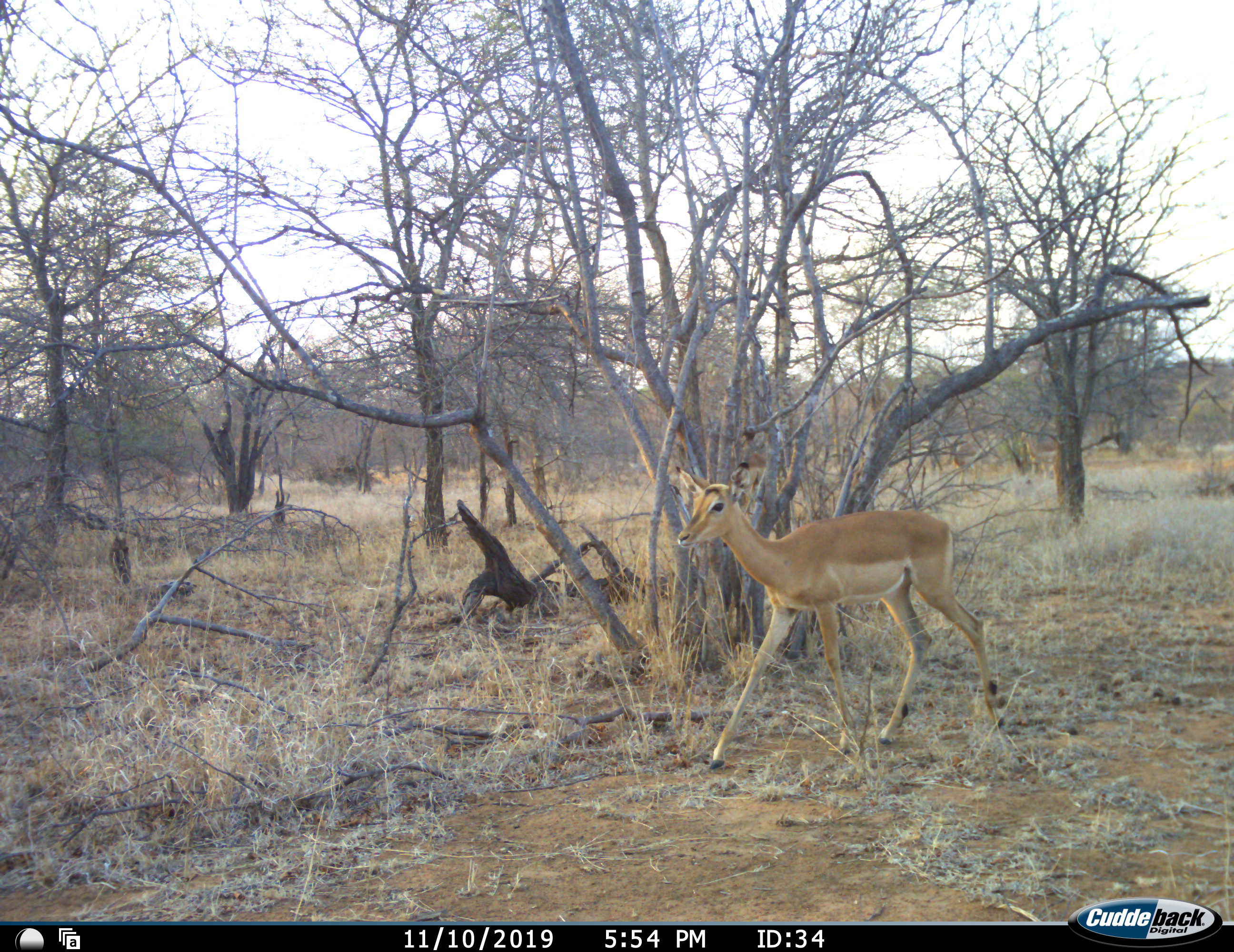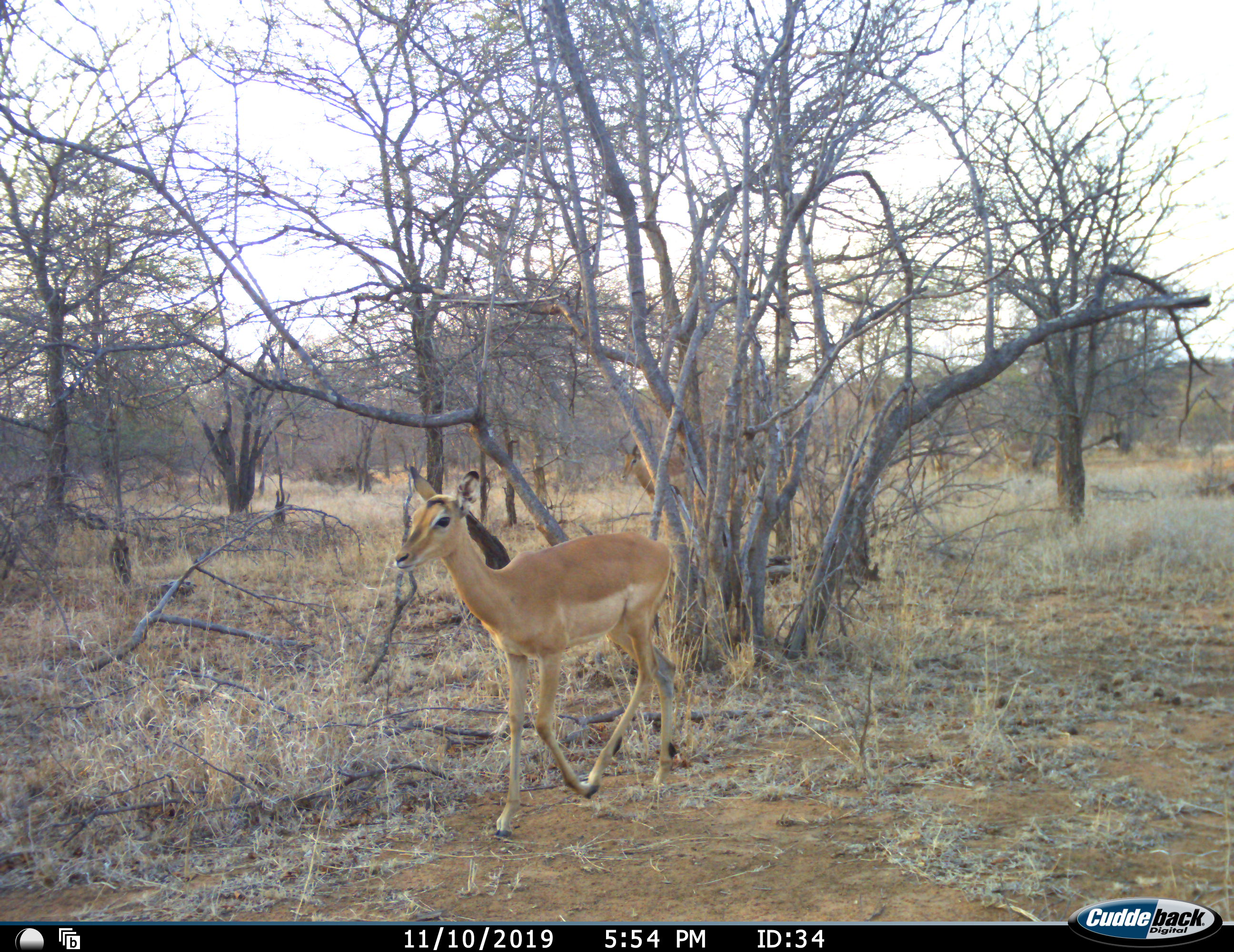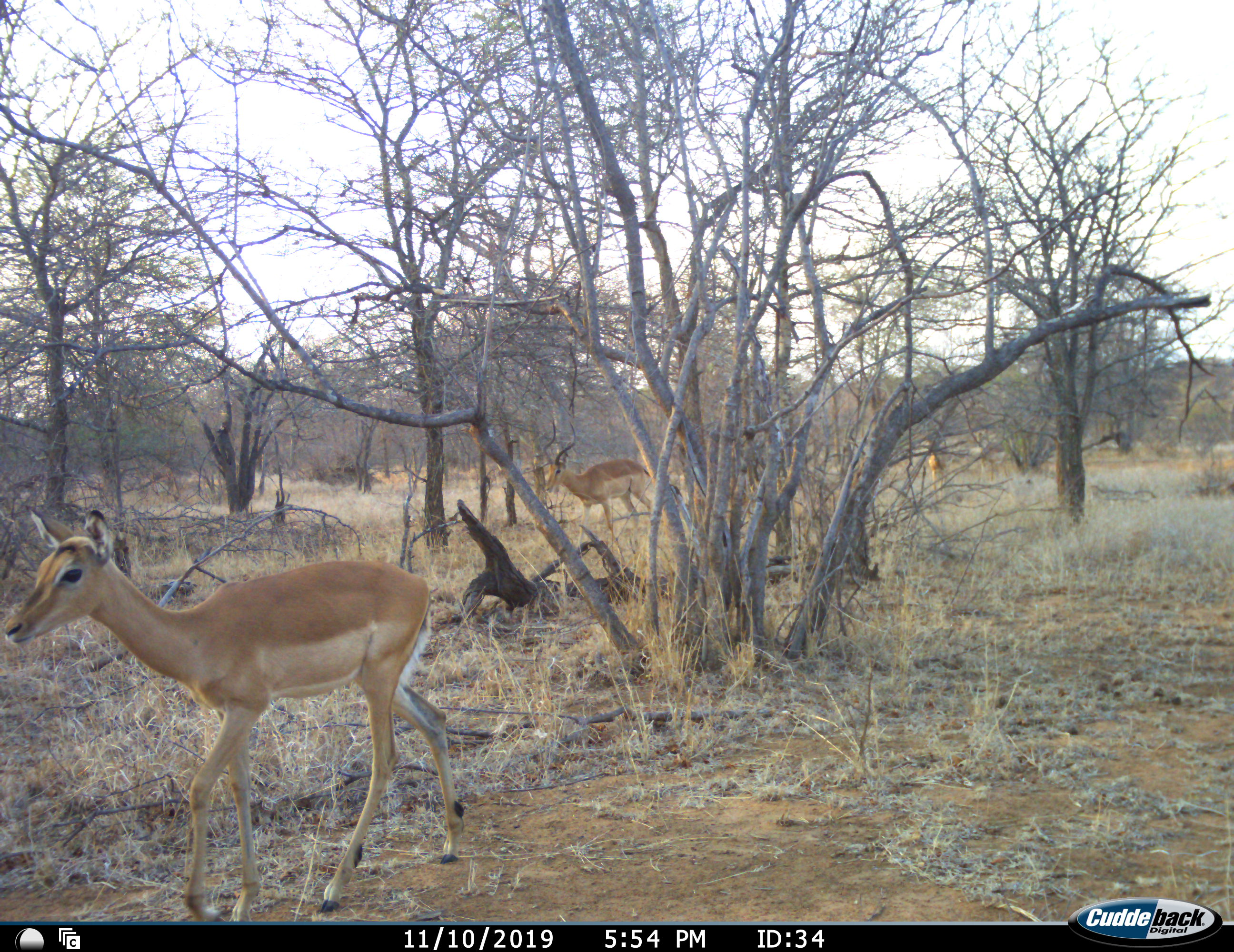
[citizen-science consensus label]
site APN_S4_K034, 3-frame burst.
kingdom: Animalia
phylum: Chordata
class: Mammalia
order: Artiodactyla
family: Bovidae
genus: Aepyceros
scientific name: Aepyceros melampus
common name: impala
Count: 4.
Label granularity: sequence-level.